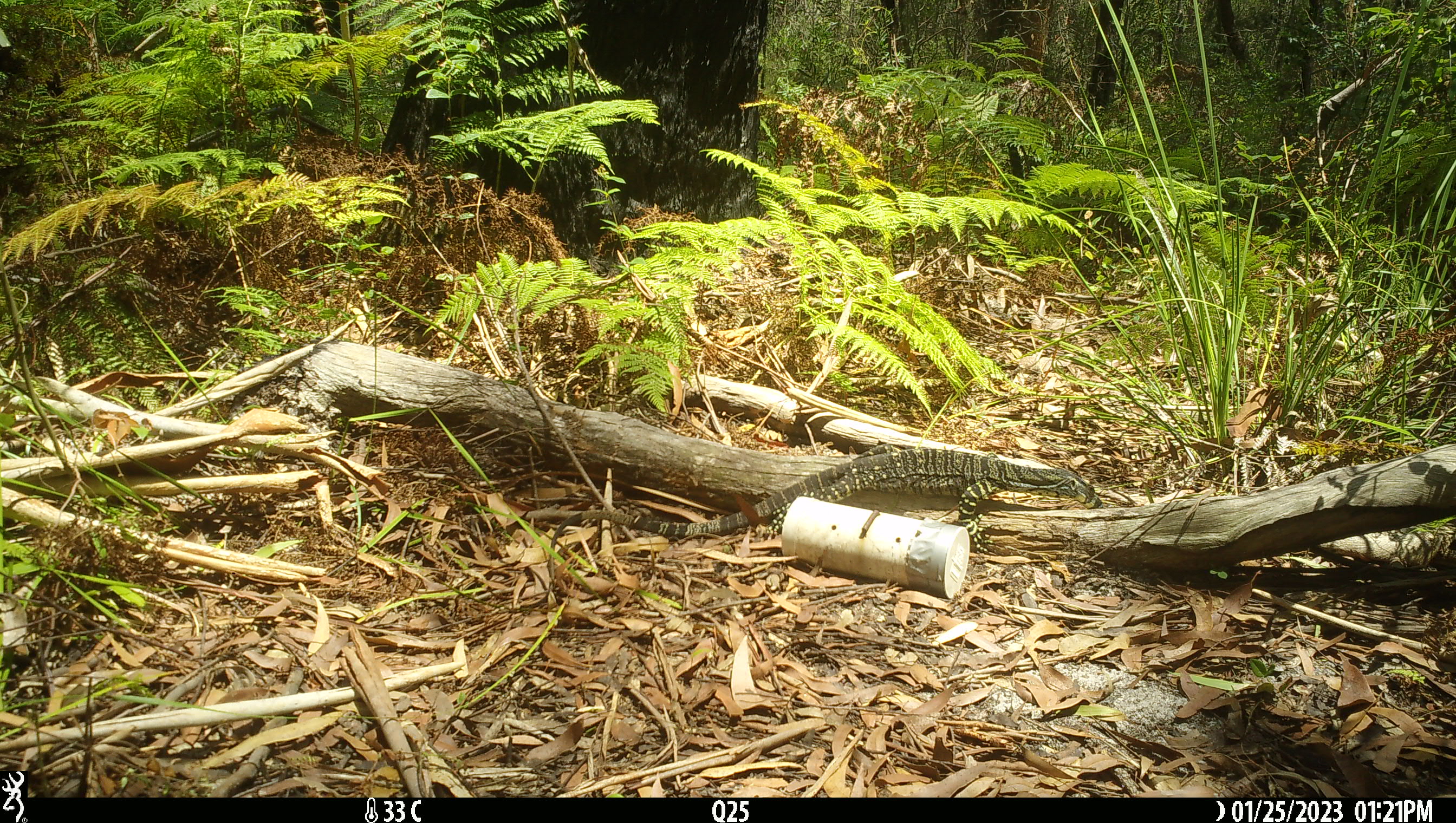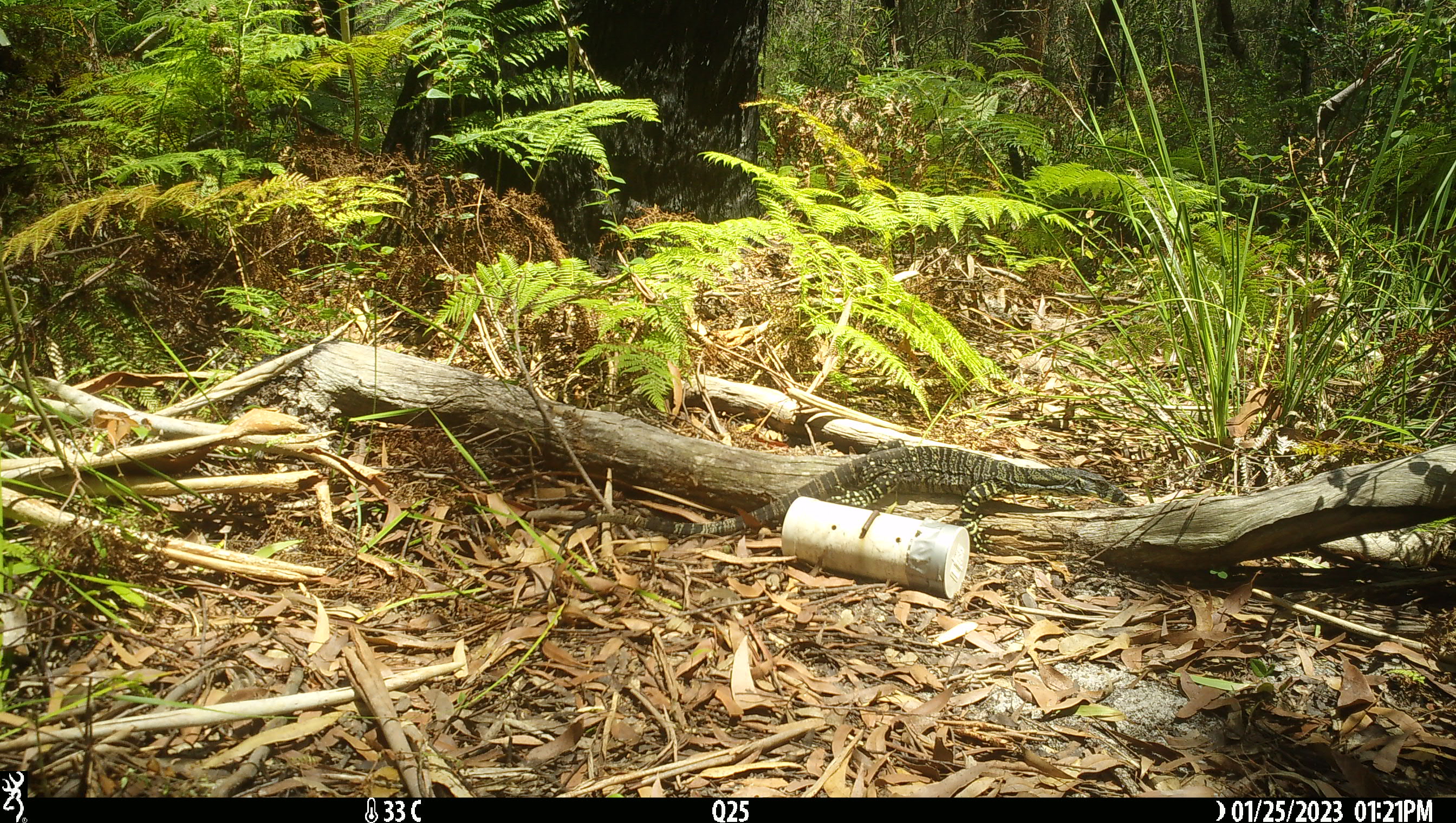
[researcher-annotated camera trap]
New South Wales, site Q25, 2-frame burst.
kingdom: Animalia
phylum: Chordata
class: Reptilia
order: Squamata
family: Varanidae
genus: Varanus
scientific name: Varanus varius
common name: lace monitor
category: goanna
Goanna (lace monitor) (Varanus varius).